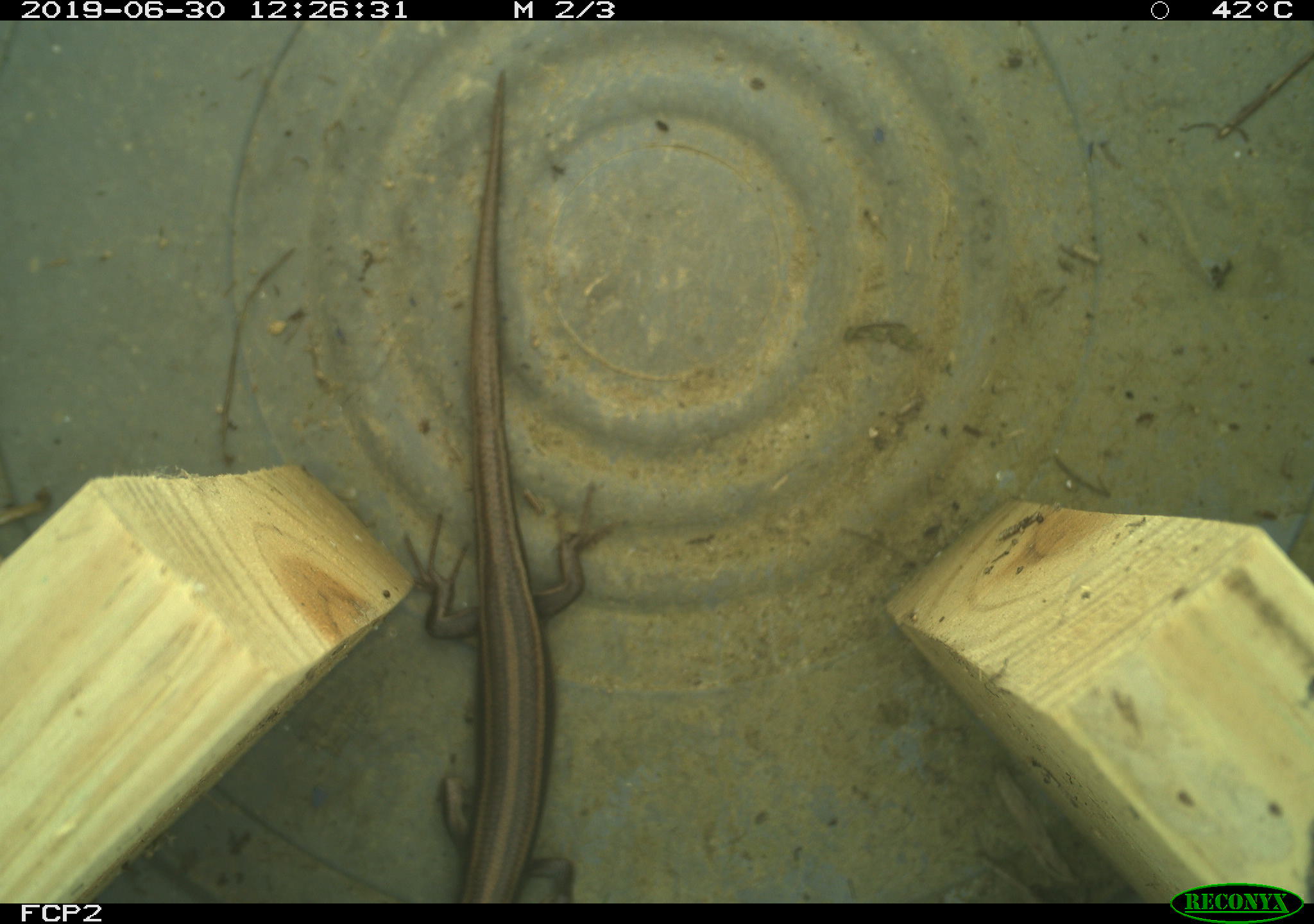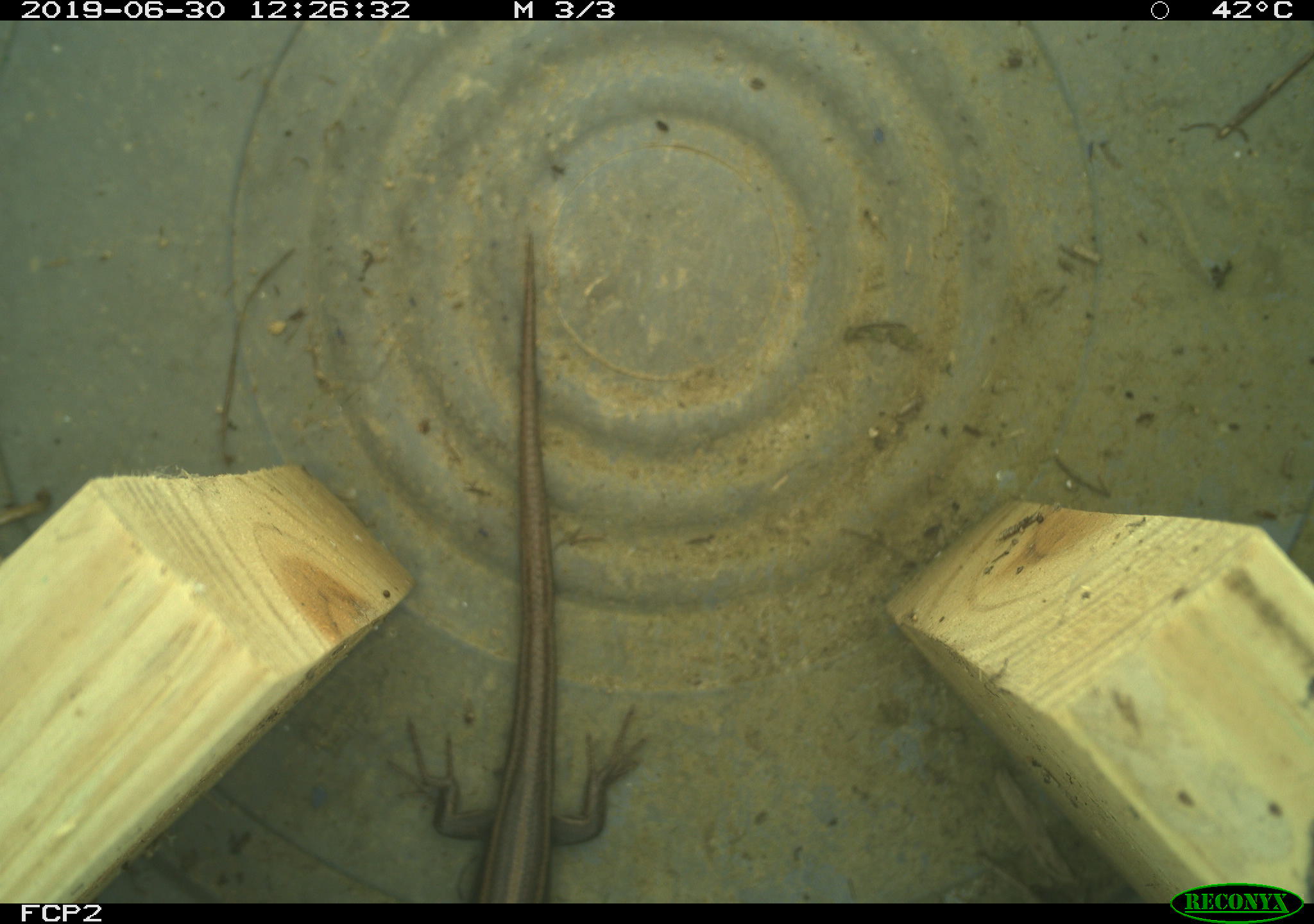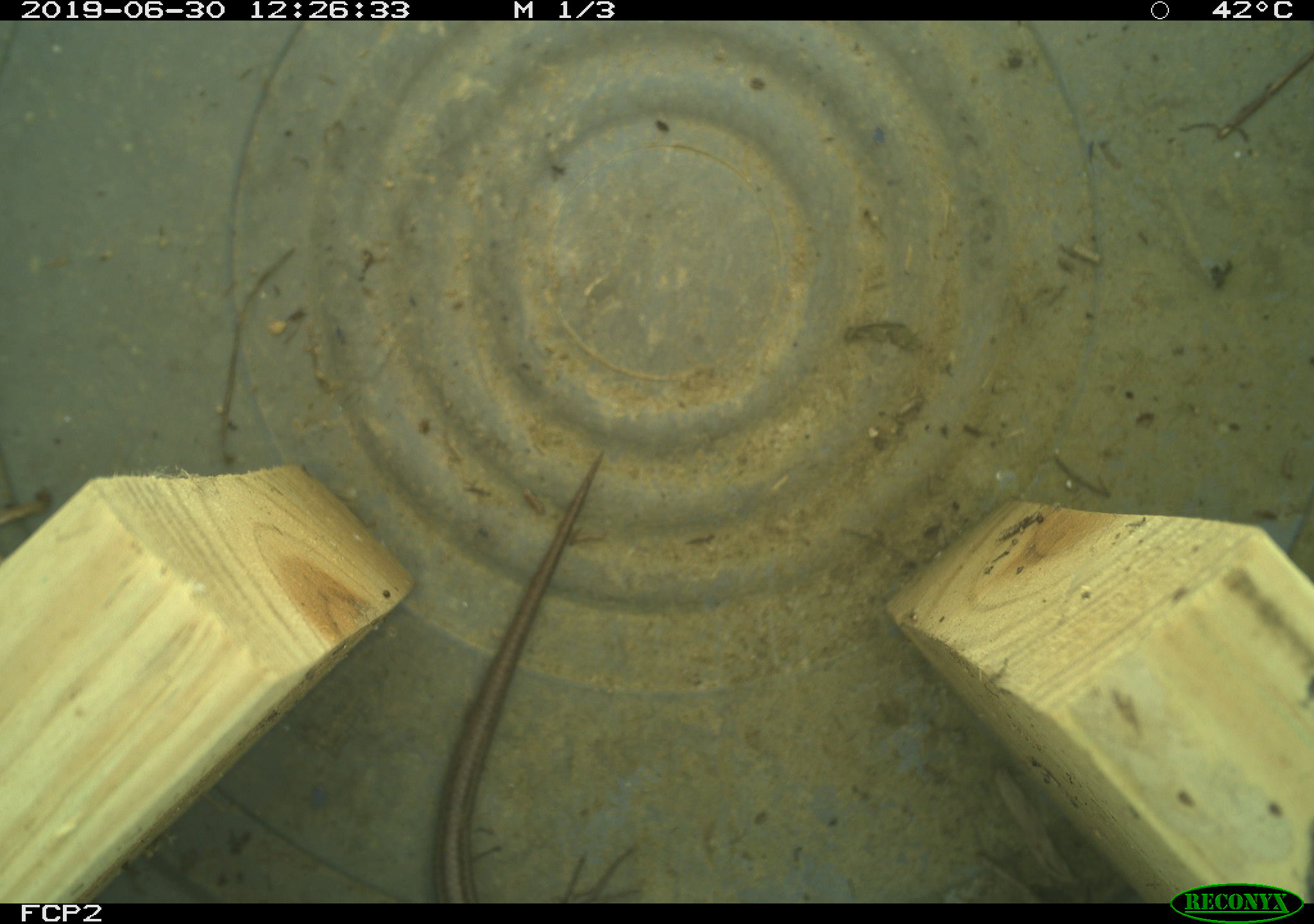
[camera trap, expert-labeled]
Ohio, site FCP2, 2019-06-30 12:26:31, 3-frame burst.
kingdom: Animalia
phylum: Chordata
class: Reptilia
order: Squamata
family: Scincidae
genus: Plestiodon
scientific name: Plestiodon fasciatus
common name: common five-lined skink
Common five-lined skink (Plestiodon fasciatus).